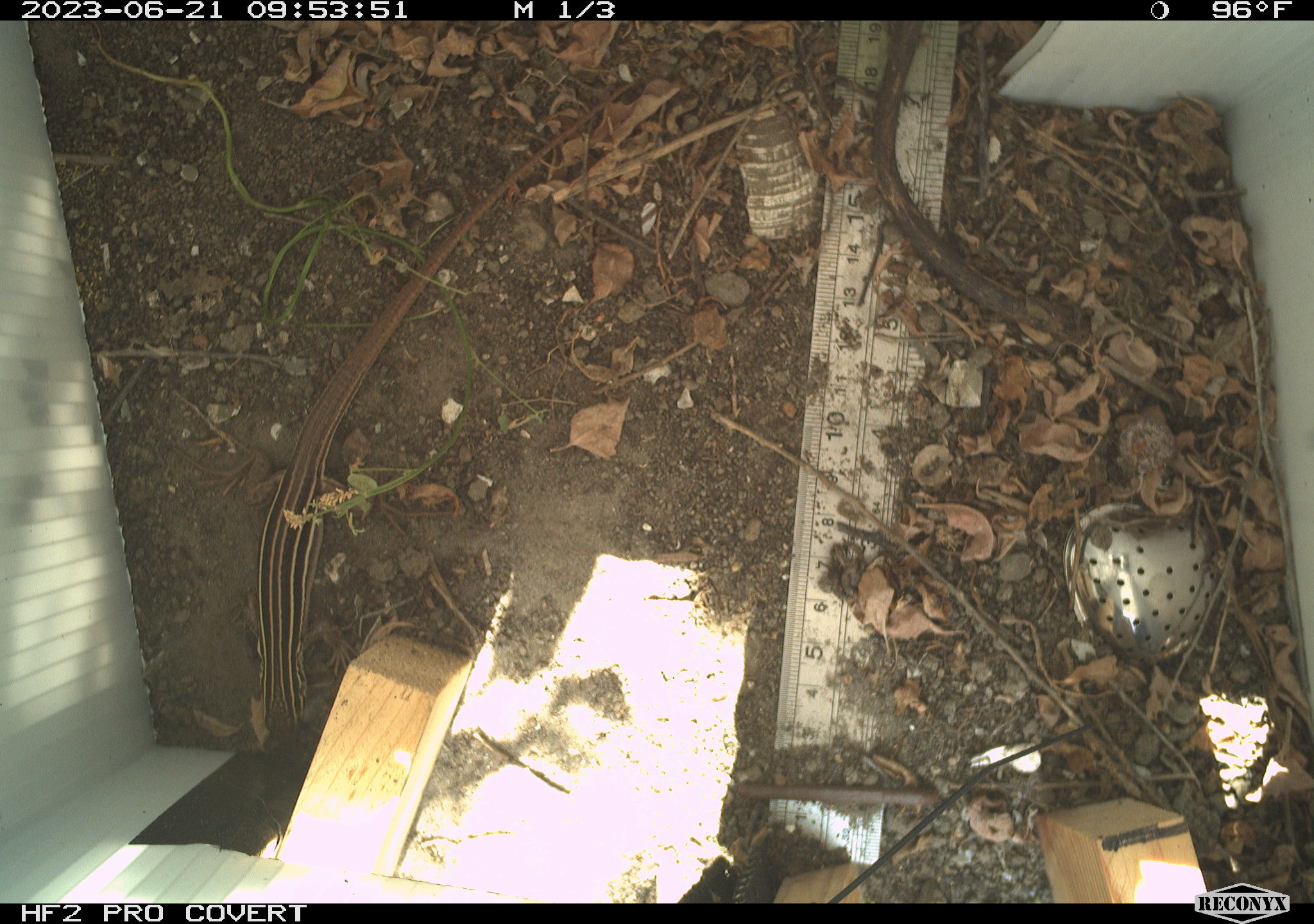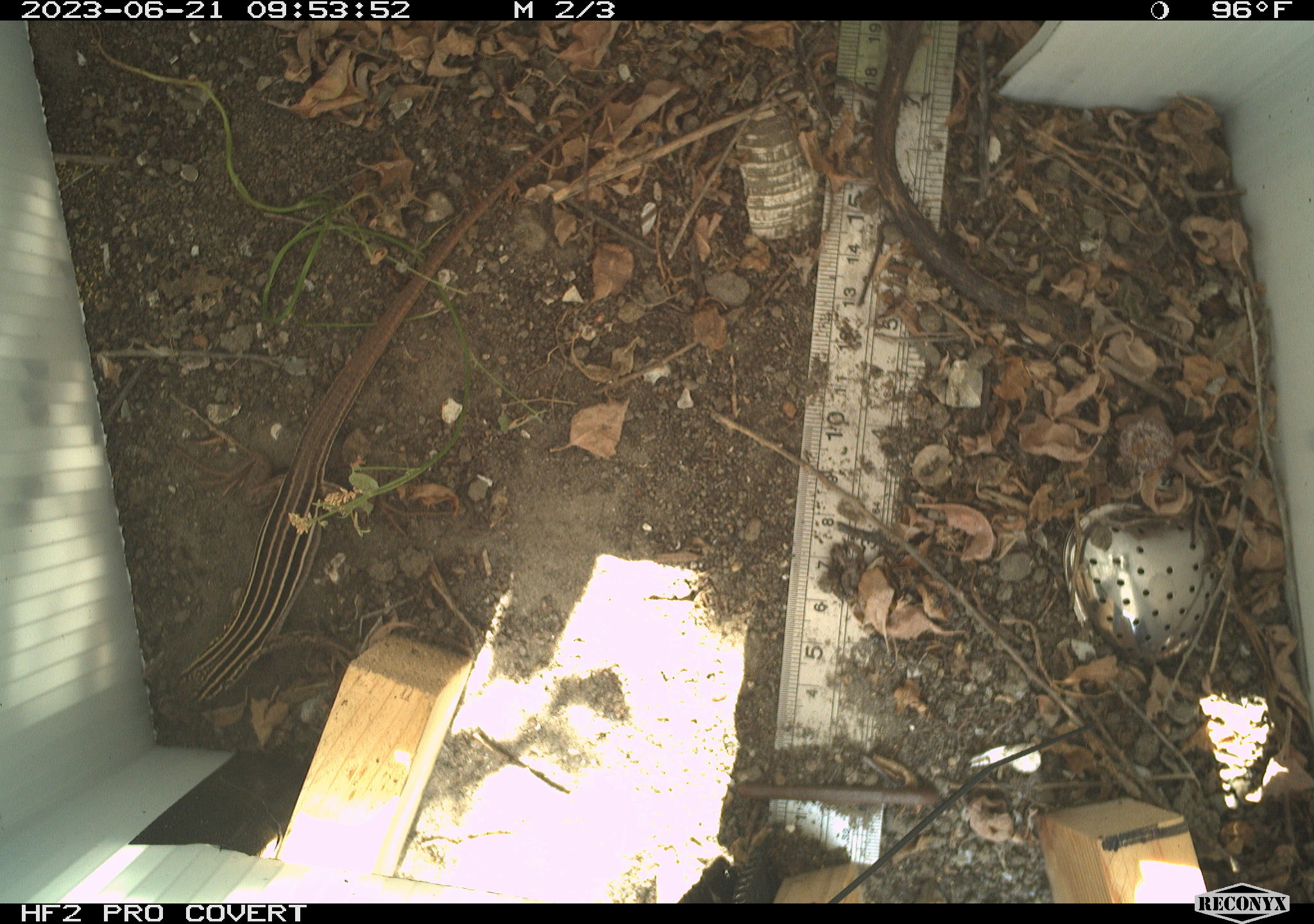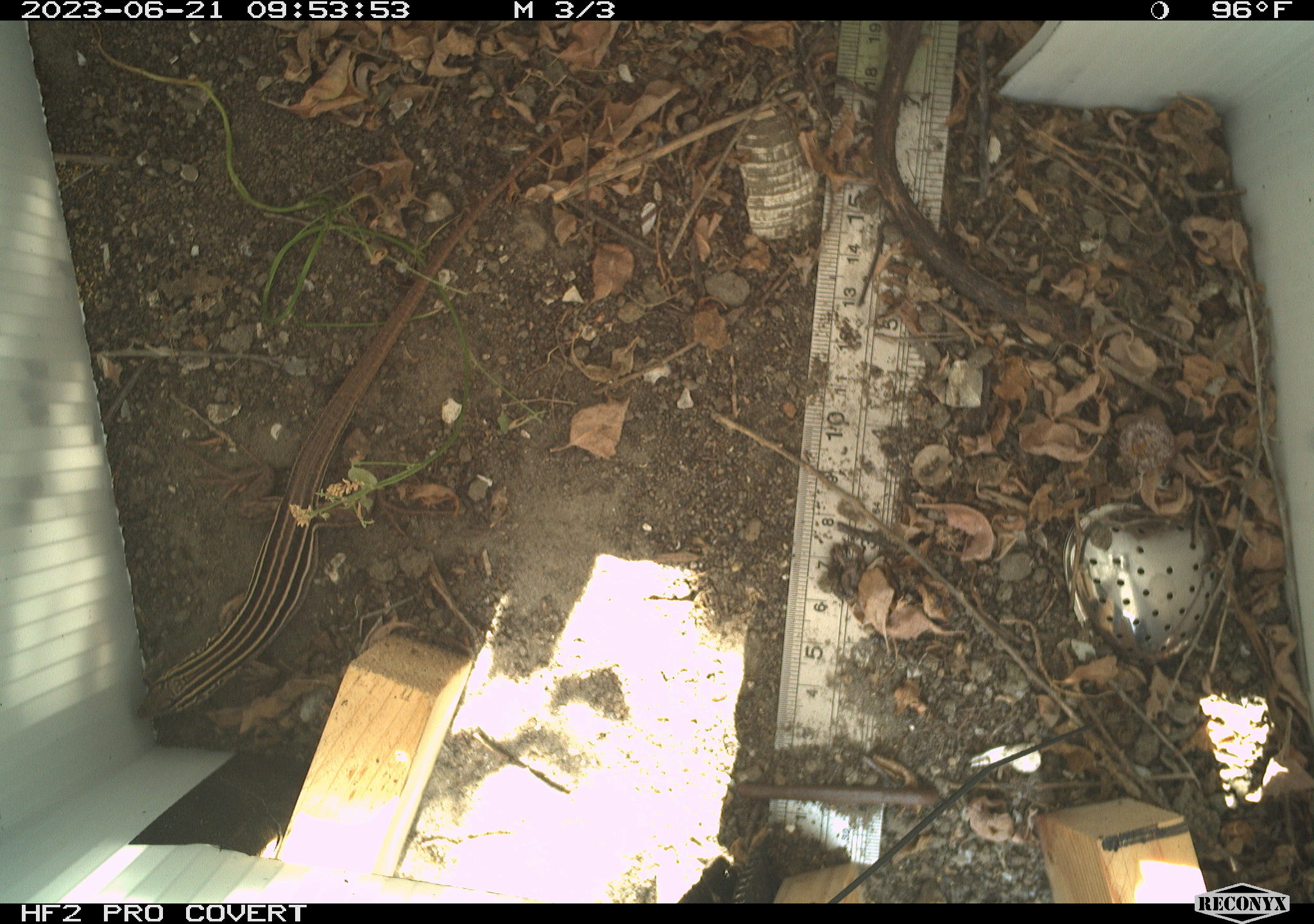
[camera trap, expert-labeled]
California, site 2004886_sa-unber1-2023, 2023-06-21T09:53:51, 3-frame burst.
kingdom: Animalia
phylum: Chordata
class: Reptilia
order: Squamata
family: Teiidae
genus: Aspidoscelis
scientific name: Aspidoscelis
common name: whiptail lizards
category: aspidoscelis species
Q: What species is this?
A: Aspidoscelis species (whiptail lizards) (Aspidoscelis).